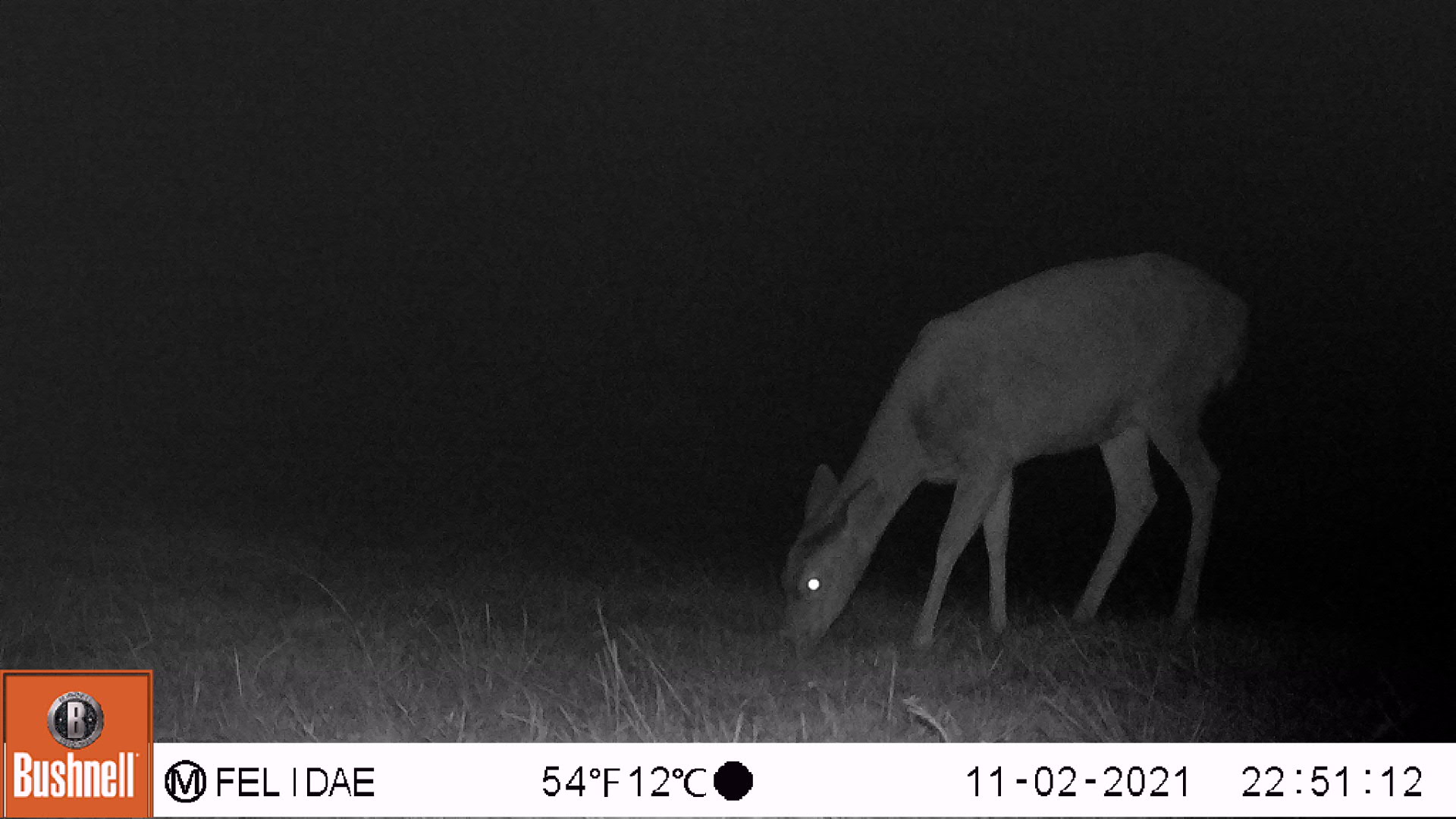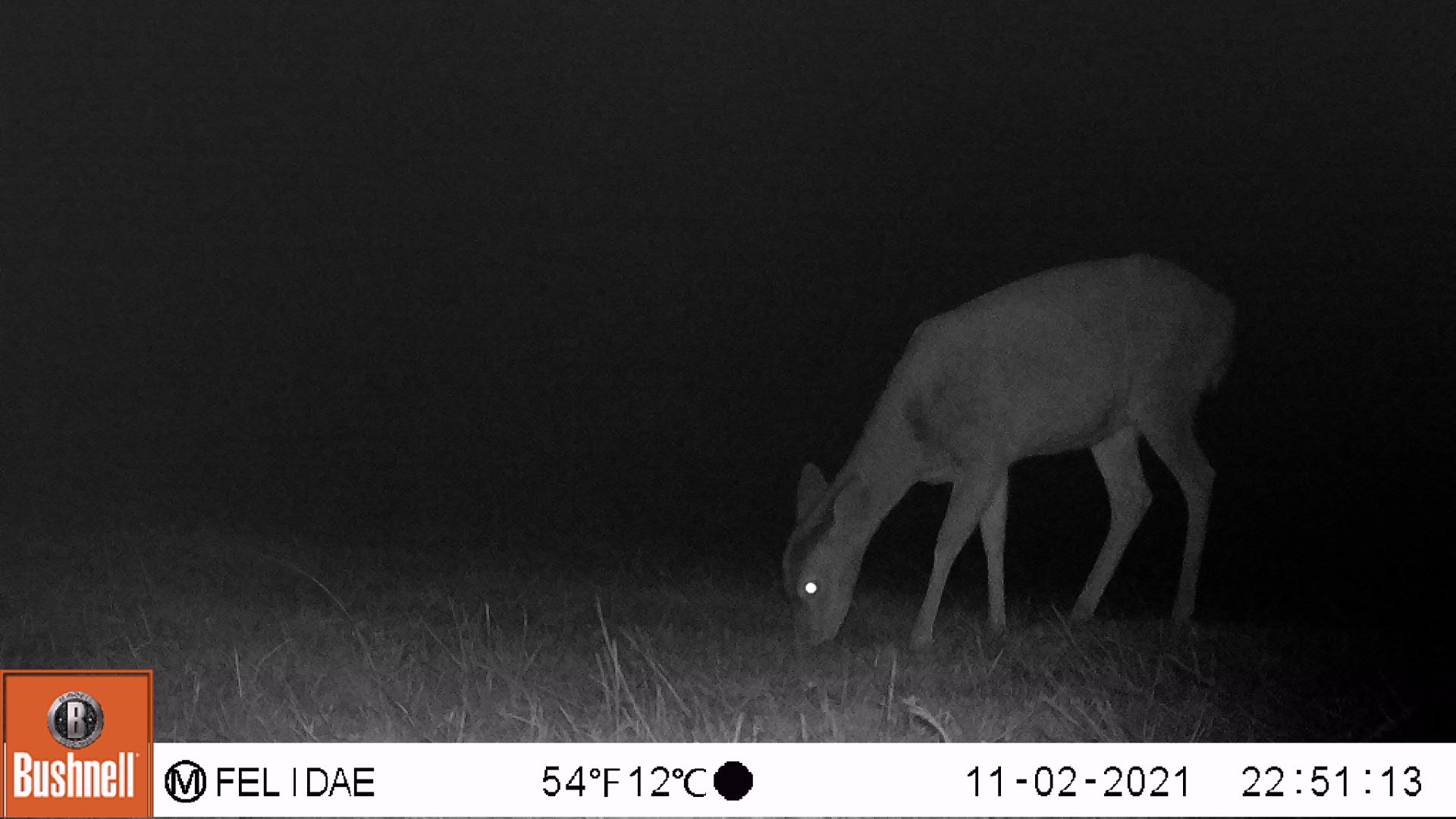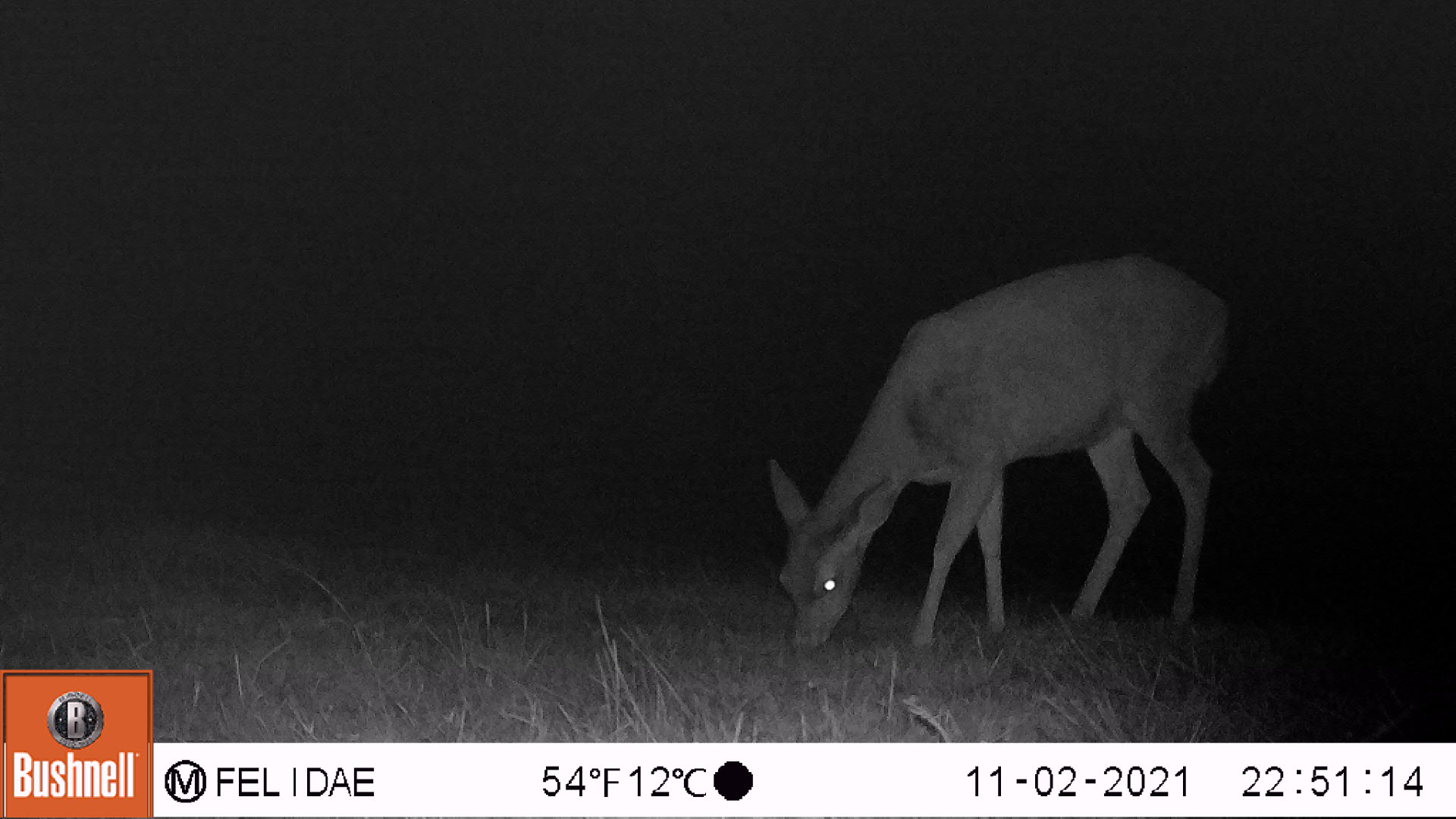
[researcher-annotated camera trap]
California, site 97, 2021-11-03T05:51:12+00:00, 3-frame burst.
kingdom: Animalia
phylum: Chordata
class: Mammalia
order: Artiodactyla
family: Cervidae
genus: Odocoileus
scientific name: Odocoileus hemionus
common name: mule deer